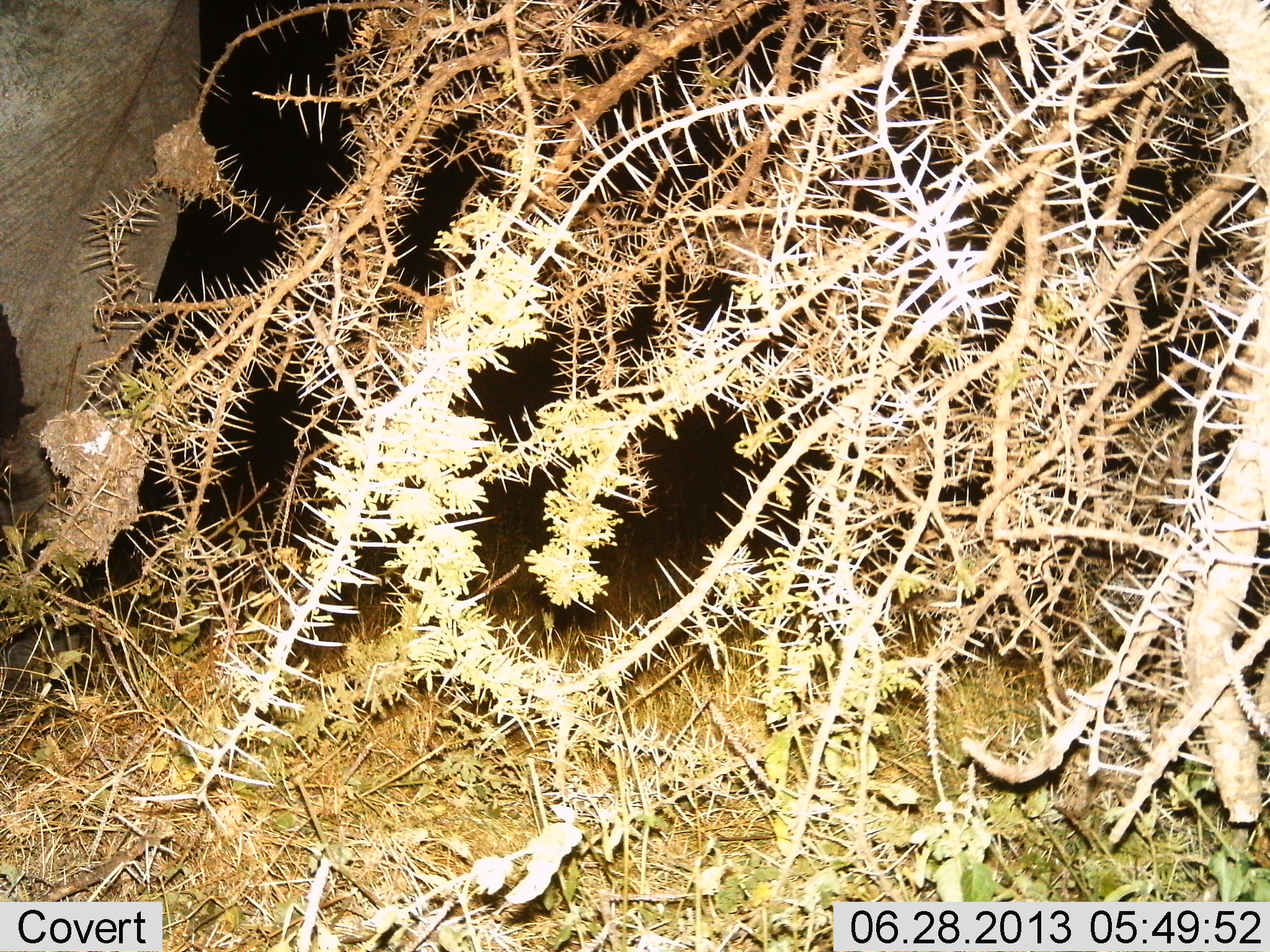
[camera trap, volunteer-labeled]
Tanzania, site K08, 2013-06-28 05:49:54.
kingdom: Animalia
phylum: Chordata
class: Mammalia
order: Proboscidea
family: Elephantidae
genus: Loxodonta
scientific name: Loxodonta africana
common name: african bush elephant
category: elephant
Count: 1.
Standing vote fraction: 78%.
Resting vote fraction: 0%.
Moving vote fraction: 13%.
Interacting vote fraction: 0%.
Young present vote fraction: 4%.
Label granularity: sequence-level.